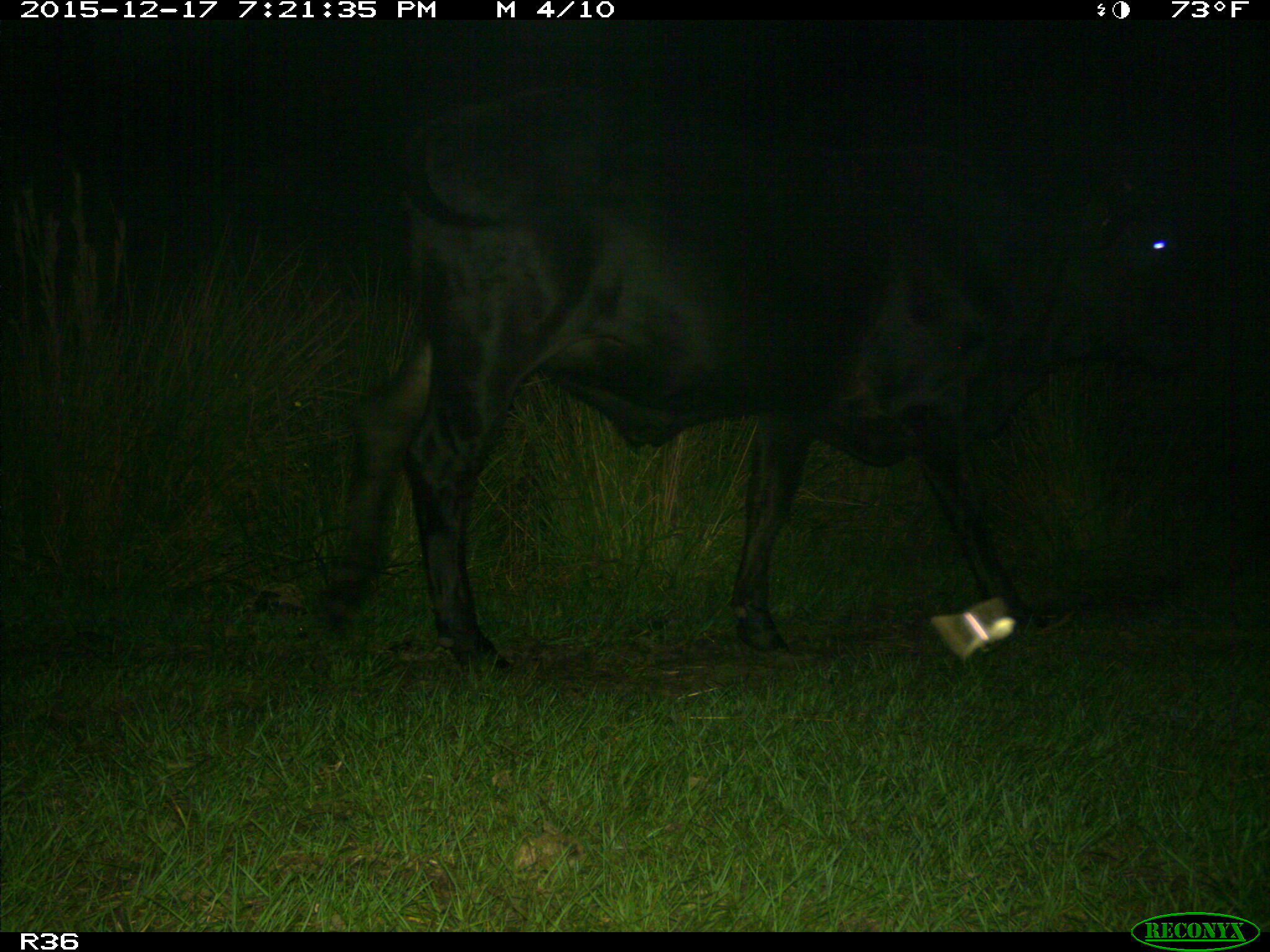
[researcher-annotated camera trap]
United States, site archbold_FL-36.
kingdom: Animalia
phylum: Chordata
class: Mammalia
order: Artiodactyla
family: Bovidae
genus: Bos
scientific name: Bos taurus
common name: domestic cow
Bos taurus (domestic cow).